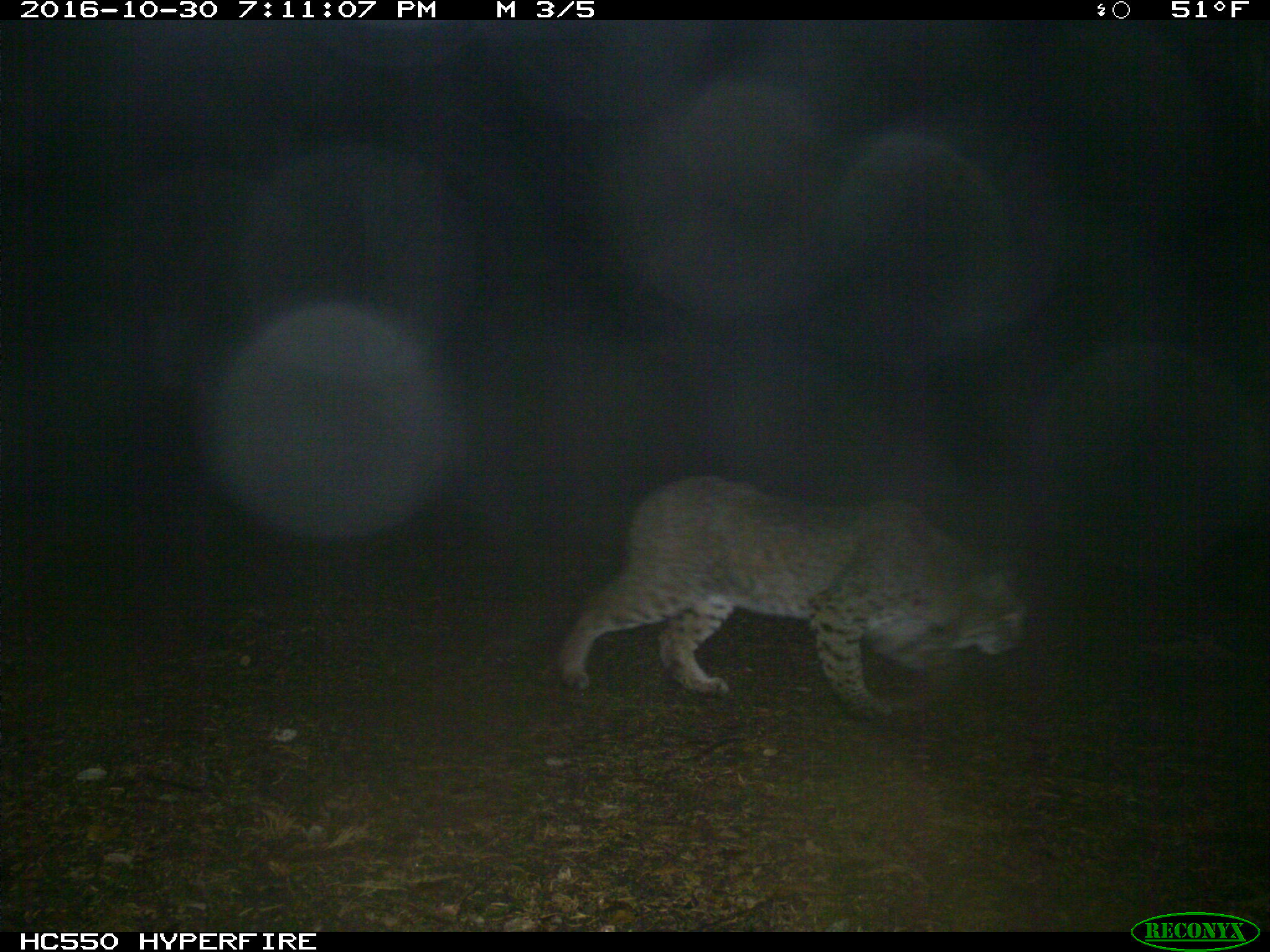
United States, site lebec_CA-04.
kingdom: Animalia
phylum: Chordata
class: Mammalia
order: Carnivora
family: Felidae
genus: Lynx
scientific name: Lynx rufus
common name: bobcat